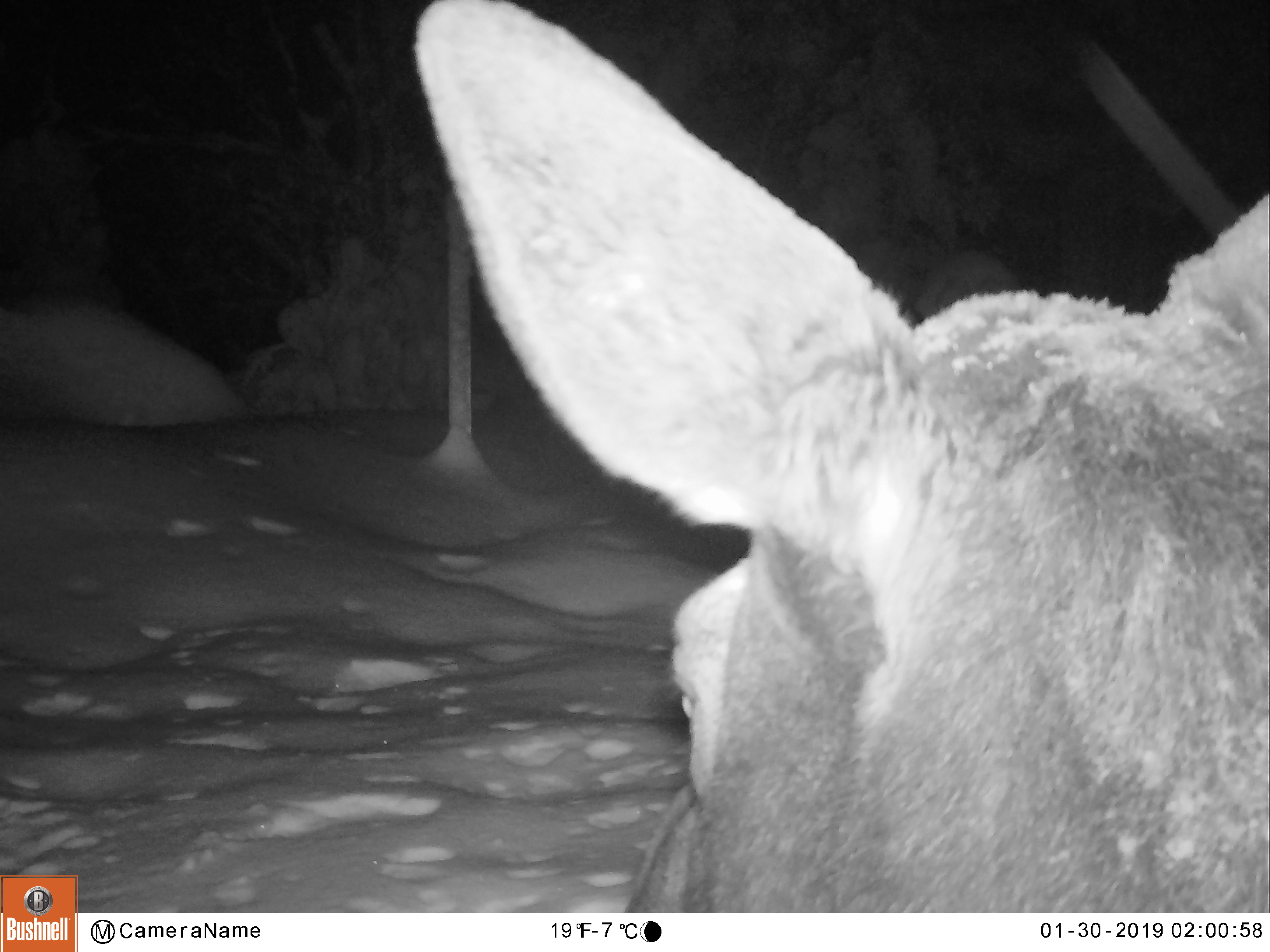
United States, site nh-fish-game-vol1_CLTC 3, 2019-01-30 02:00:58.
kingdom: Animalia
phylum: Chordata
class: Mammalia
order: Artiodactyla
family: Cervidae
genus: Alces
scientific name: Alces alces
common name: moose